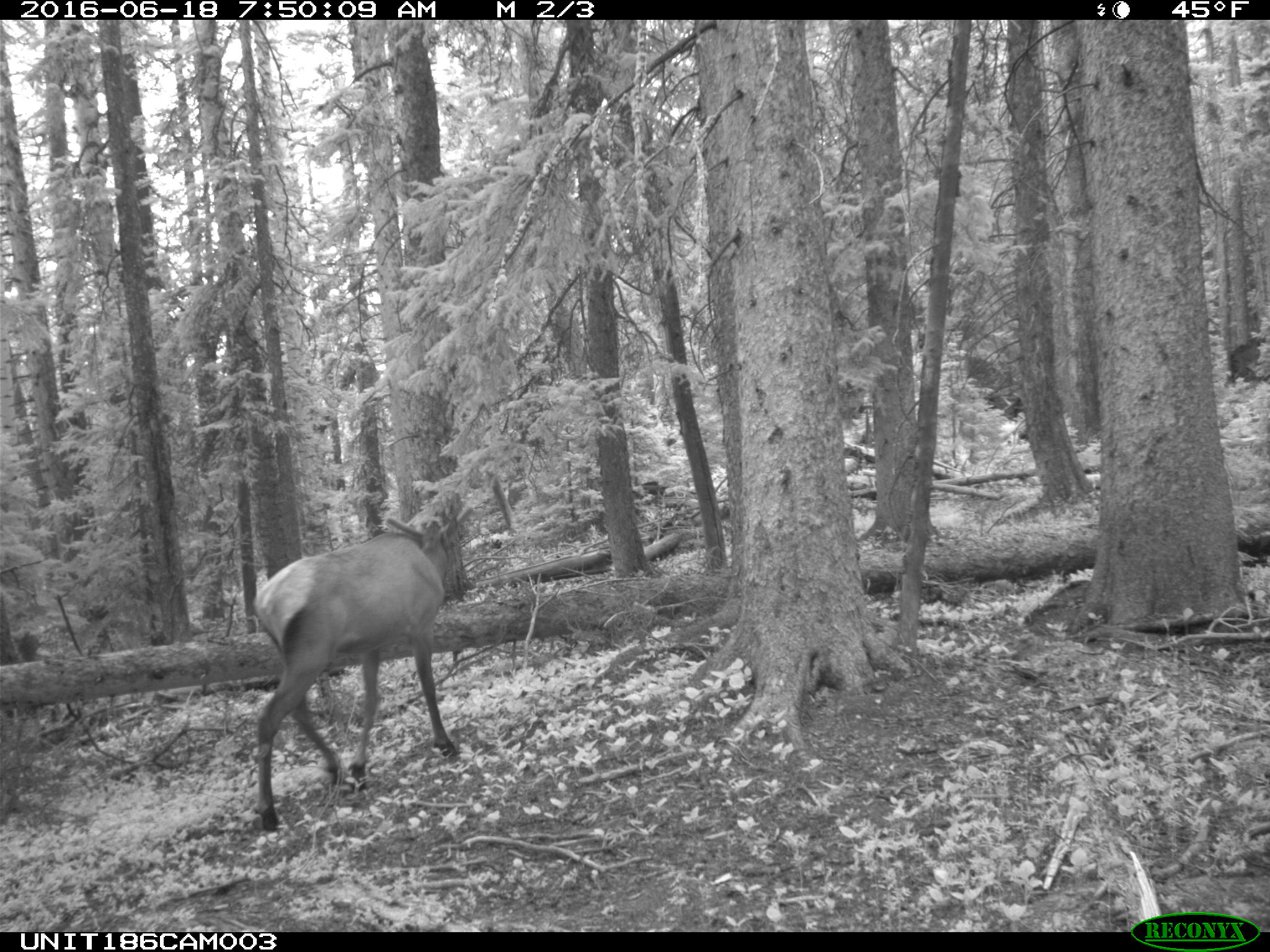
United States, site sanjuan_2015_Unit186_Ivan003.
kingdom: Animalia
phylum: Chordata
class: Mammalia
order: Artiodactyla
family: Cervidae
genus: Cervus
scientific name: Cervus elaphus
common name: red deer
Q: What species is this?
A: Cervus elaphus (red deer).